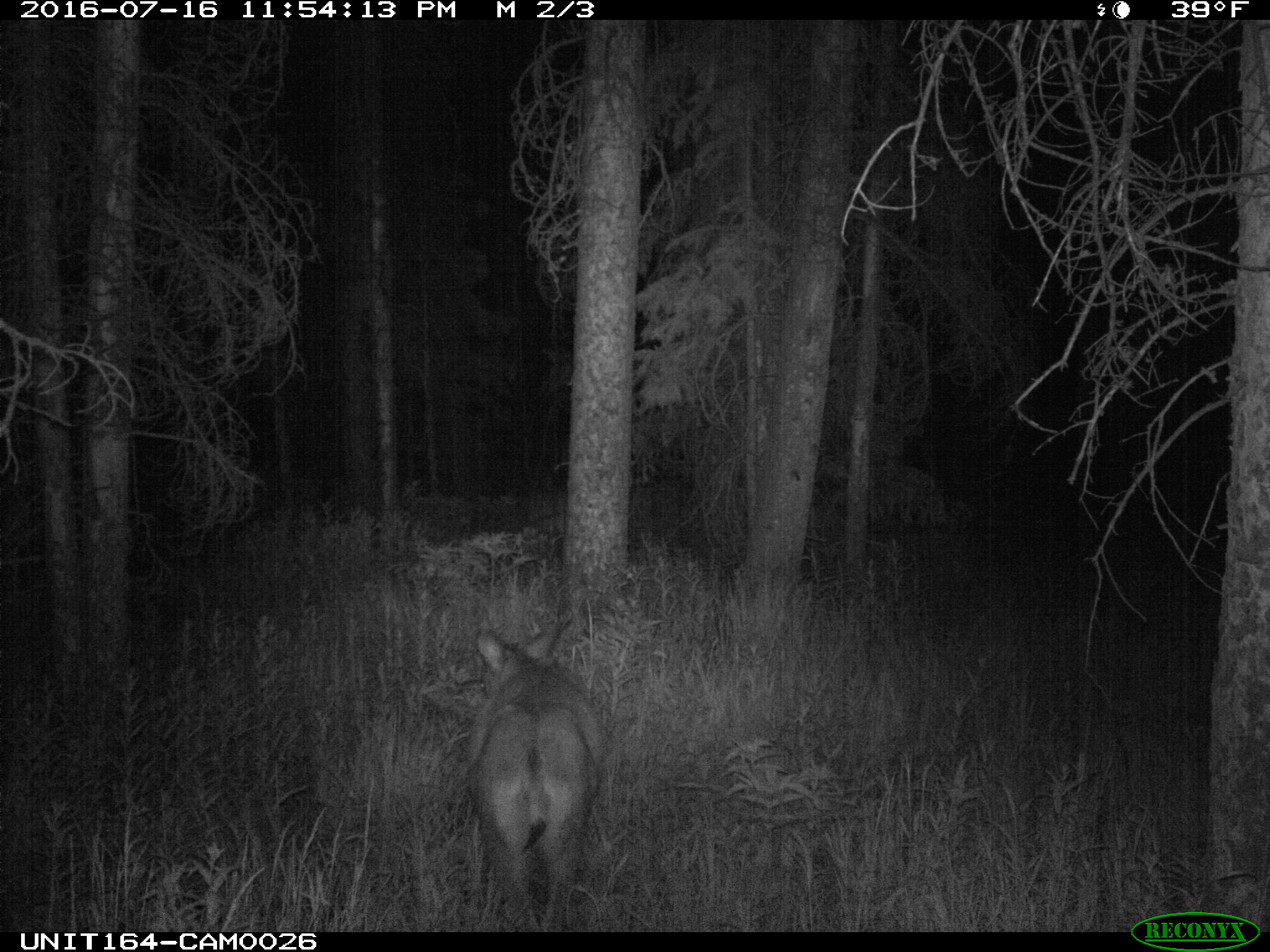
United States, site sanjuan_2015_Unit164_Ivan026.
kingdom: Animalia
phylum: Chordata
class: Mammalia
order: Artiodactyla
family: Cervidae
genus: Odocoileus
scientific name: Odocoileus hemionus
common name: mule deer